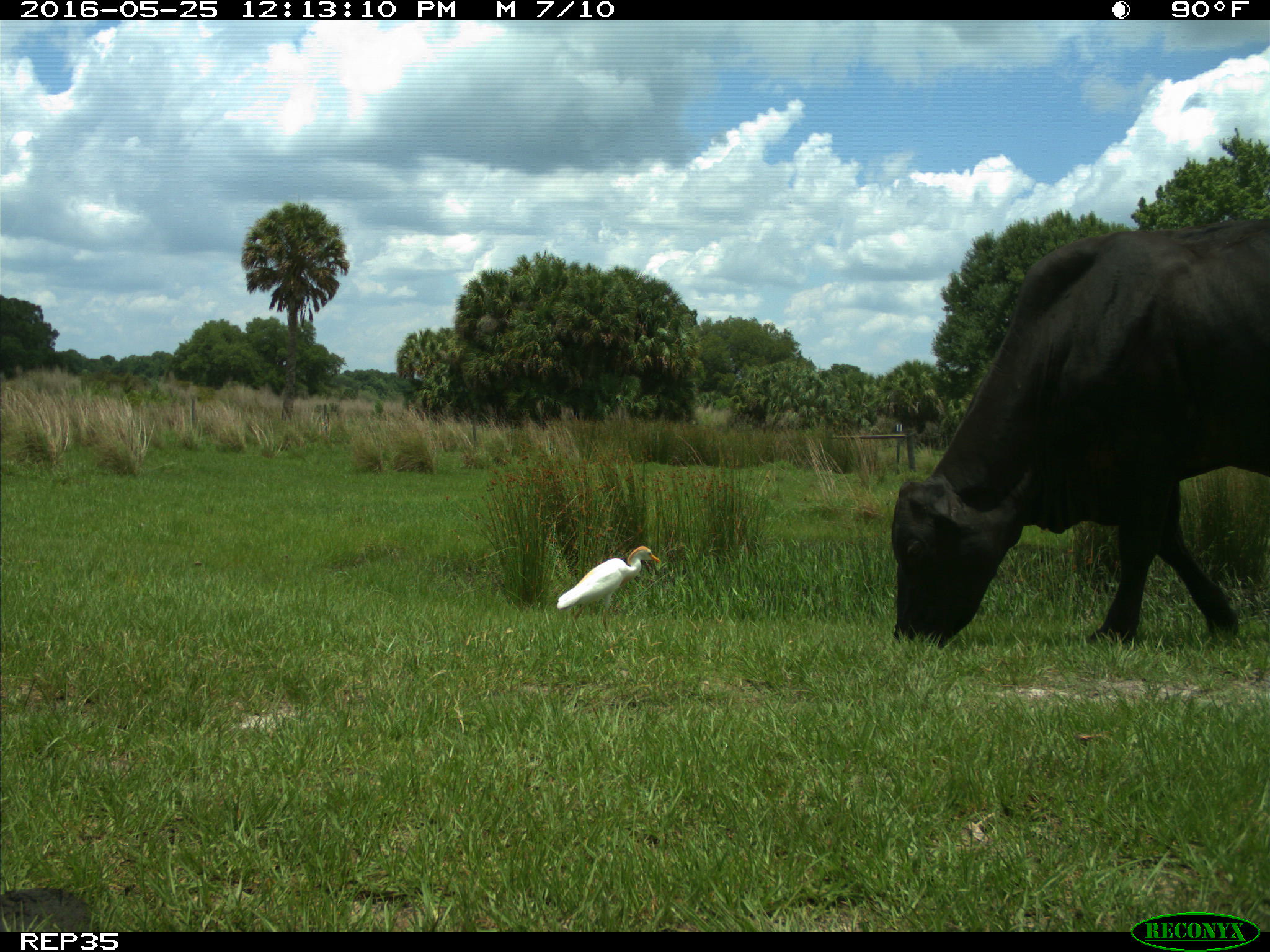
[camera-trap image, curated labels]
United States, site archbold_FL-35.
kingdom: Animalia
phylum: Chordata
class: Mammalia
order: Artiodactyla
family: Bovidae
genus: Bos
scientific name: Bos taurus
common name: domestic cow